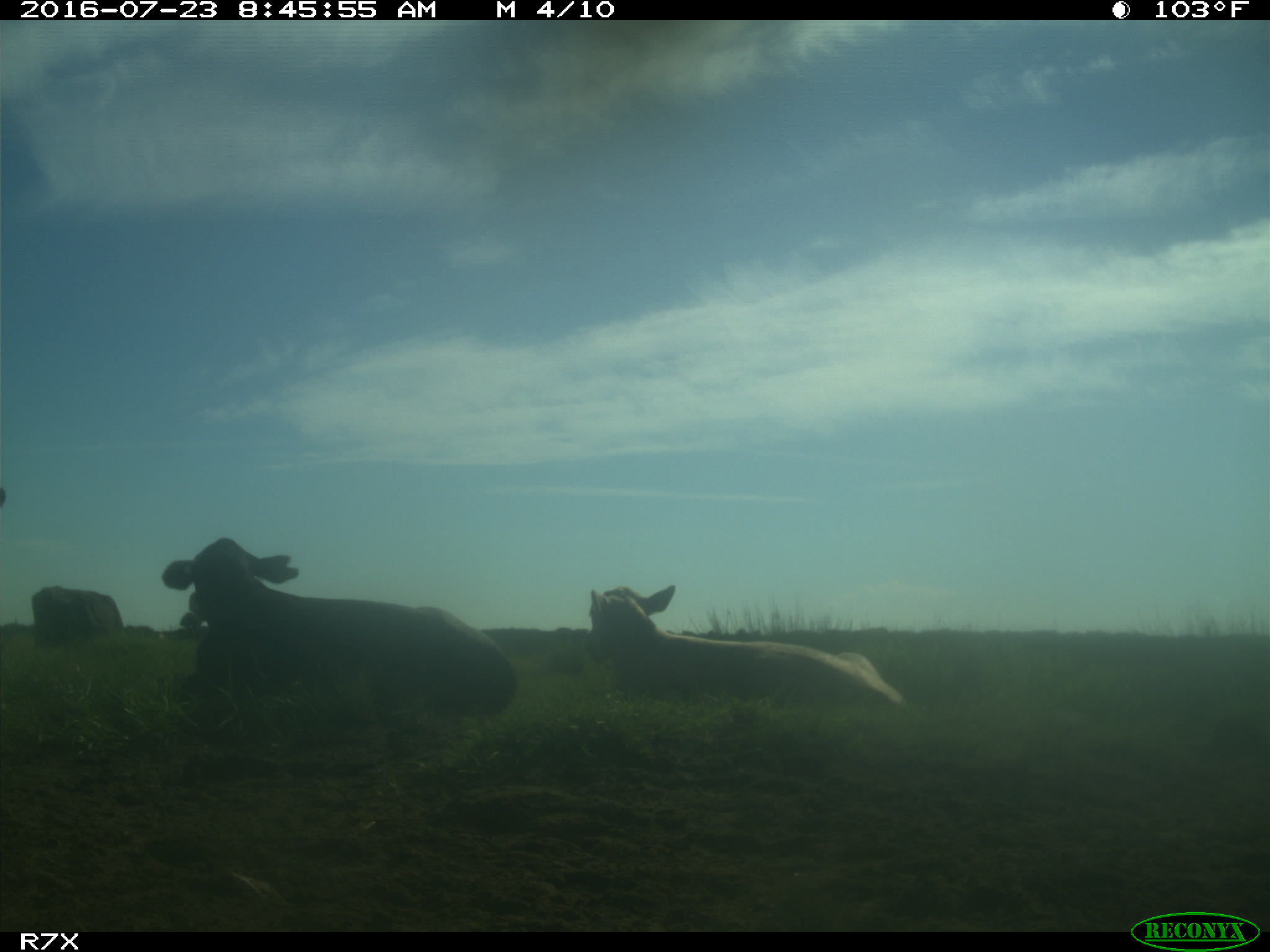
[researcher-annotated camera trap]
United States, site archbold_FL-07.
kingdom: Animalia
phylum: Chordata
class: Mammalia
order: Artiodactyla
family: Bovidae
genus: Bos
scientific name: Bos taurus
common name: domestic cow